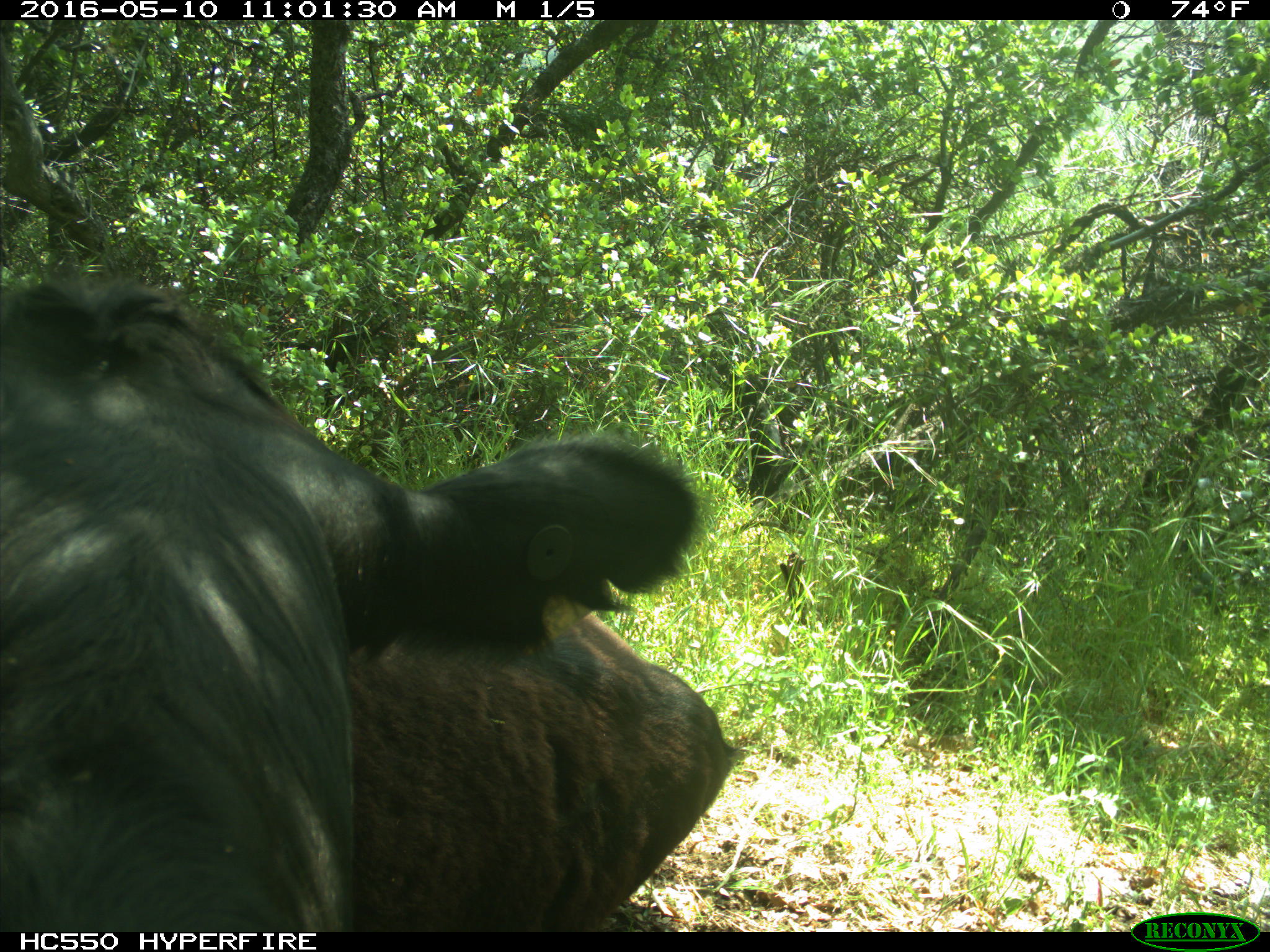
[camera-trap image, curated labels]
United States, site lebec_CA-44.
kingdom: Animalia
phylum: Chordata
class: Mammalia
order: Artiodactyla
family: Bovidae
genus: Bos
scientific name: Bos taurus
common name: domestic cow